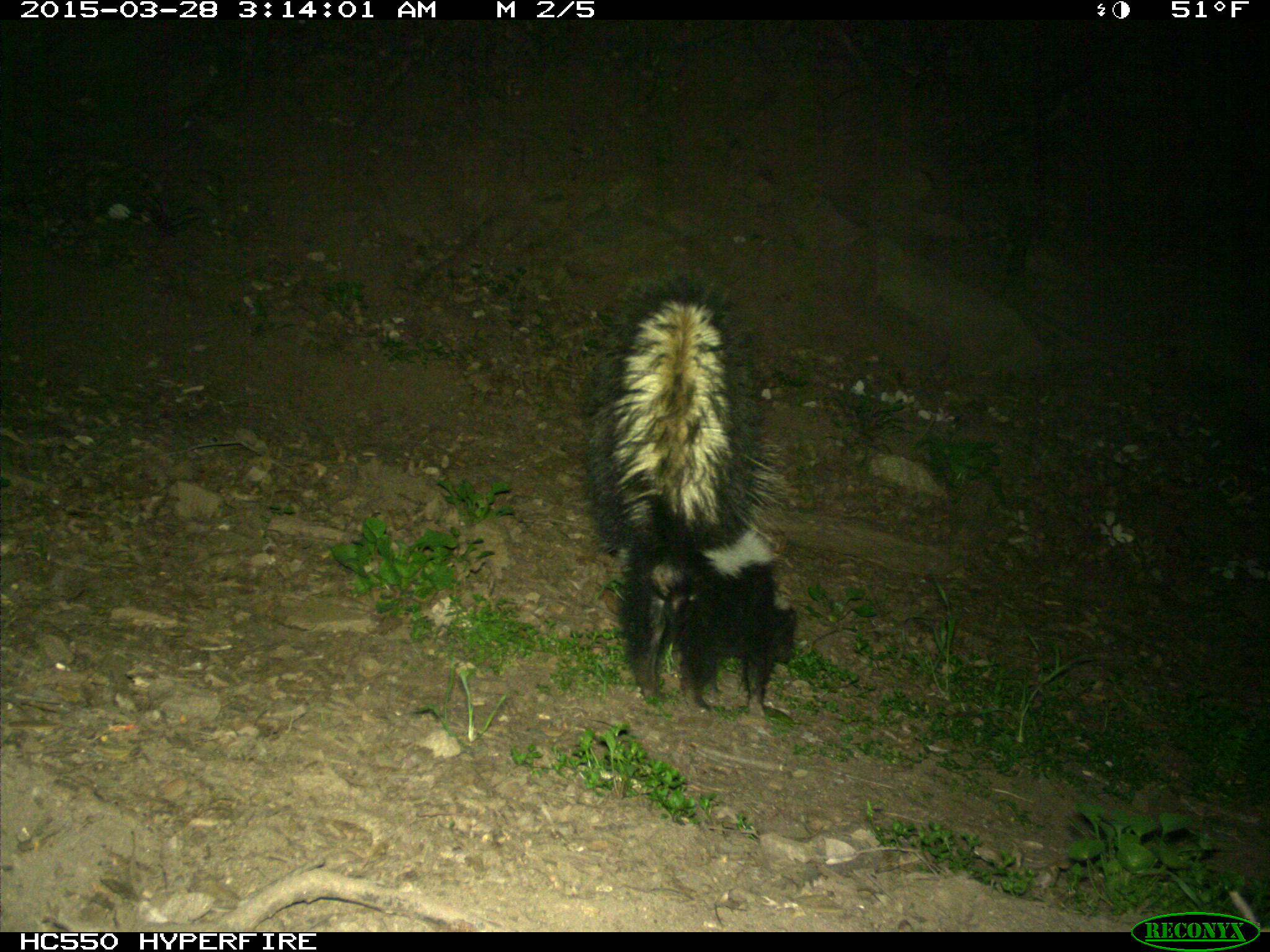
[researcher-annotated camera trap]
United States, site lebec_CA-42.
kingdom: Animalia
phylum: Chordata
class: Mammalia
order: Carnivora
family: Mephitidae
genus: Mephitis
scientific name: Mephitis mephitis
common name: striped skunk